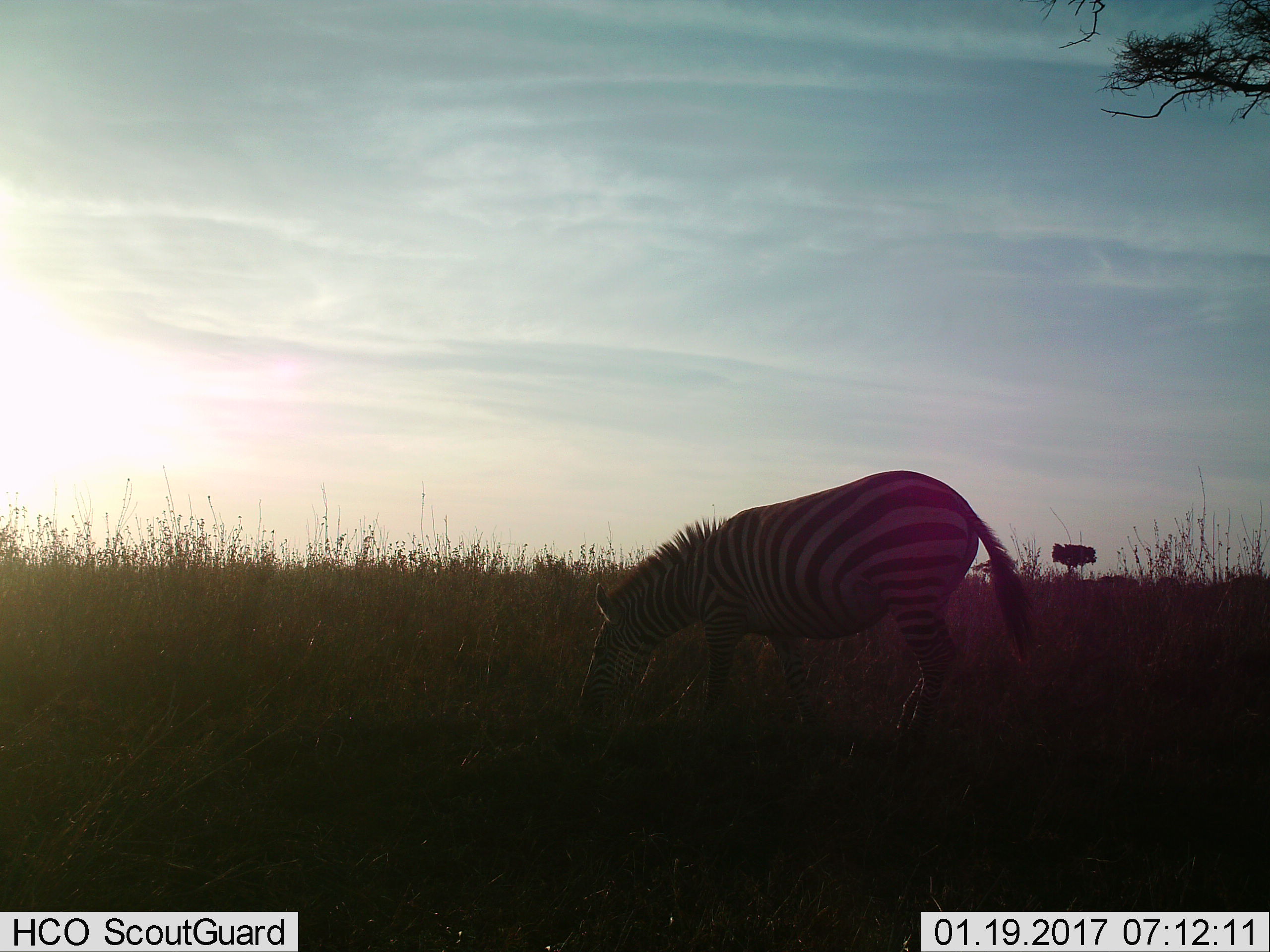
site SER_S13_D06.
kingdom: Animalia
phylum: Chordata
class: Mammalia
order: Perissodactyla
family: Equidae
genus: Equus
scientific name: Equus quagga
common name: plains zebra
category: zebraplains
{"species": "zebraplains (plains zebra) (Equus quagga)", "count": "1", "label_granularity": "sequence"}